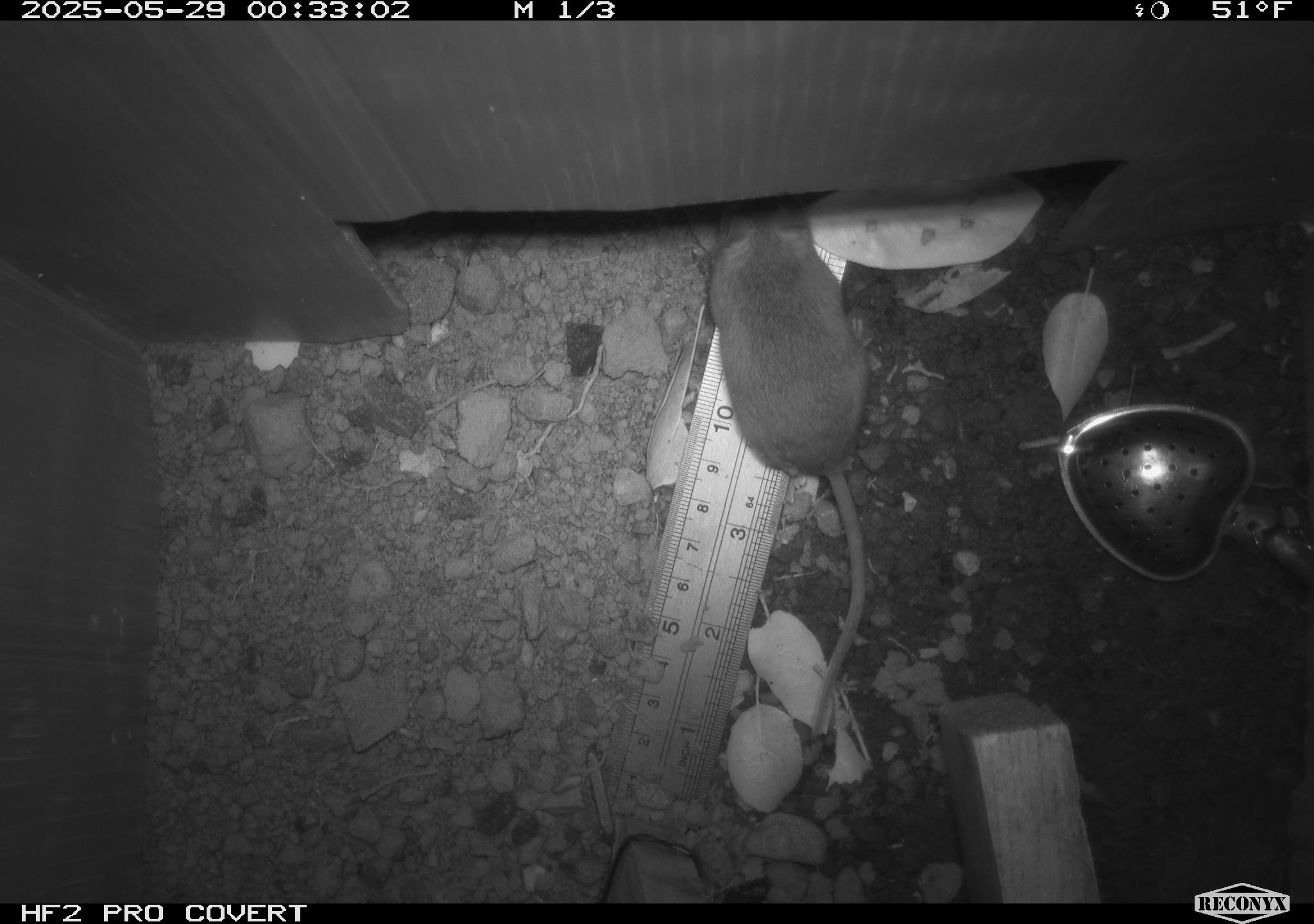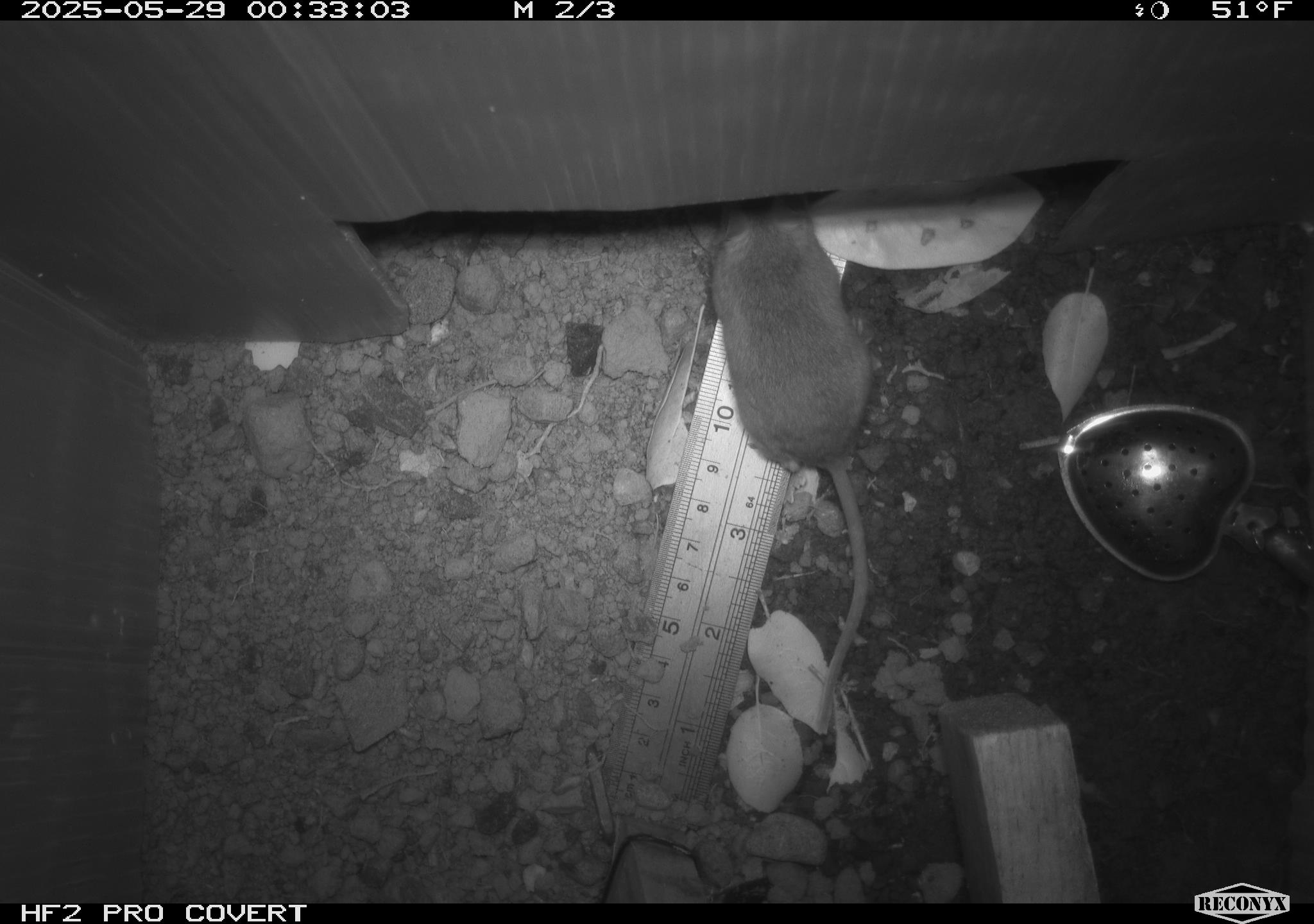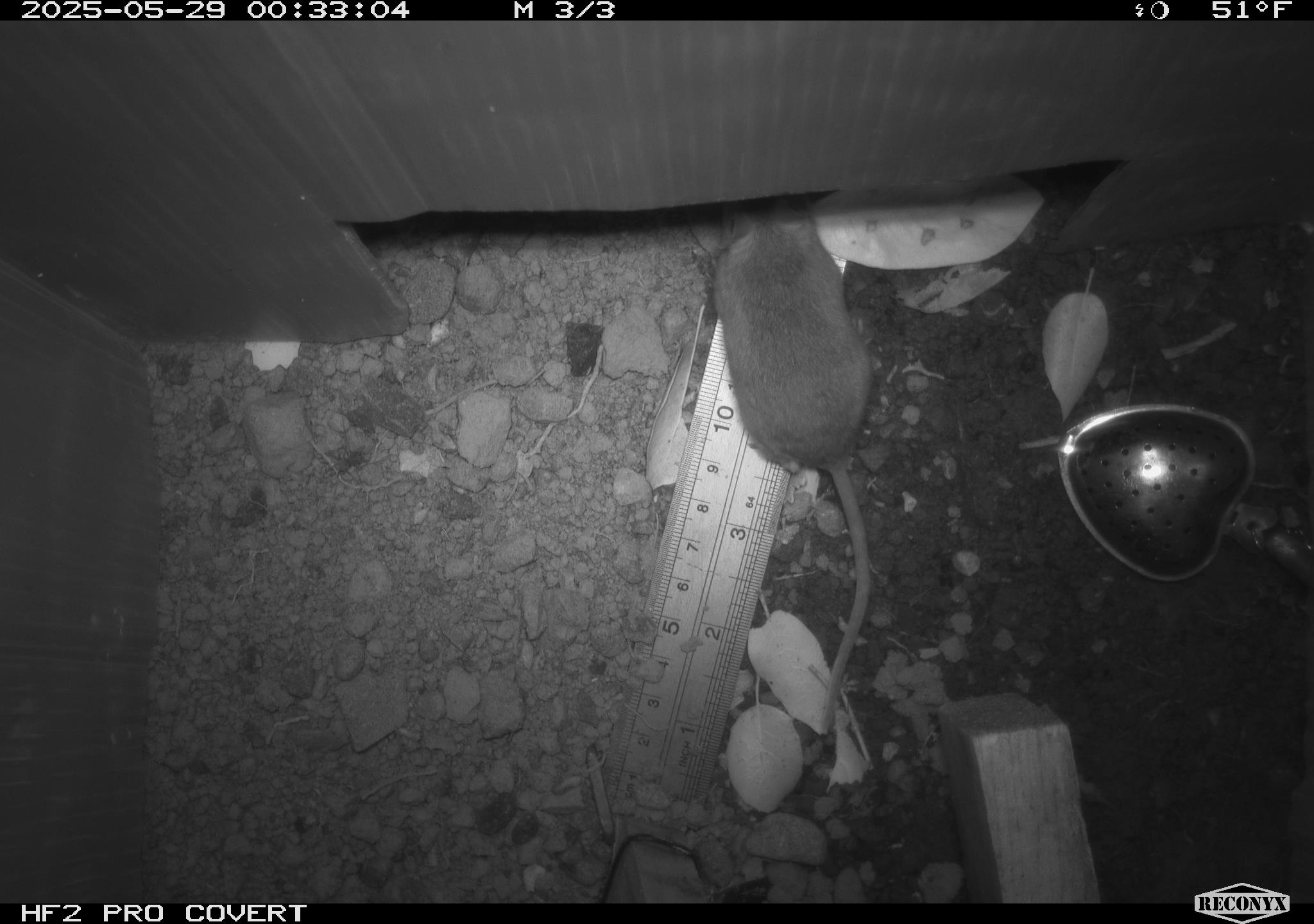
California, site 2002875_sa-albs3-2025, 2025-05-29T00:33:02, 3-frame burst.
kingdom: Animalia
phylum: Chordata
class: Mammalia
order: Rodentia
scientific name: Rodentia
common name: mouse species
Mouse species (Rodentia).